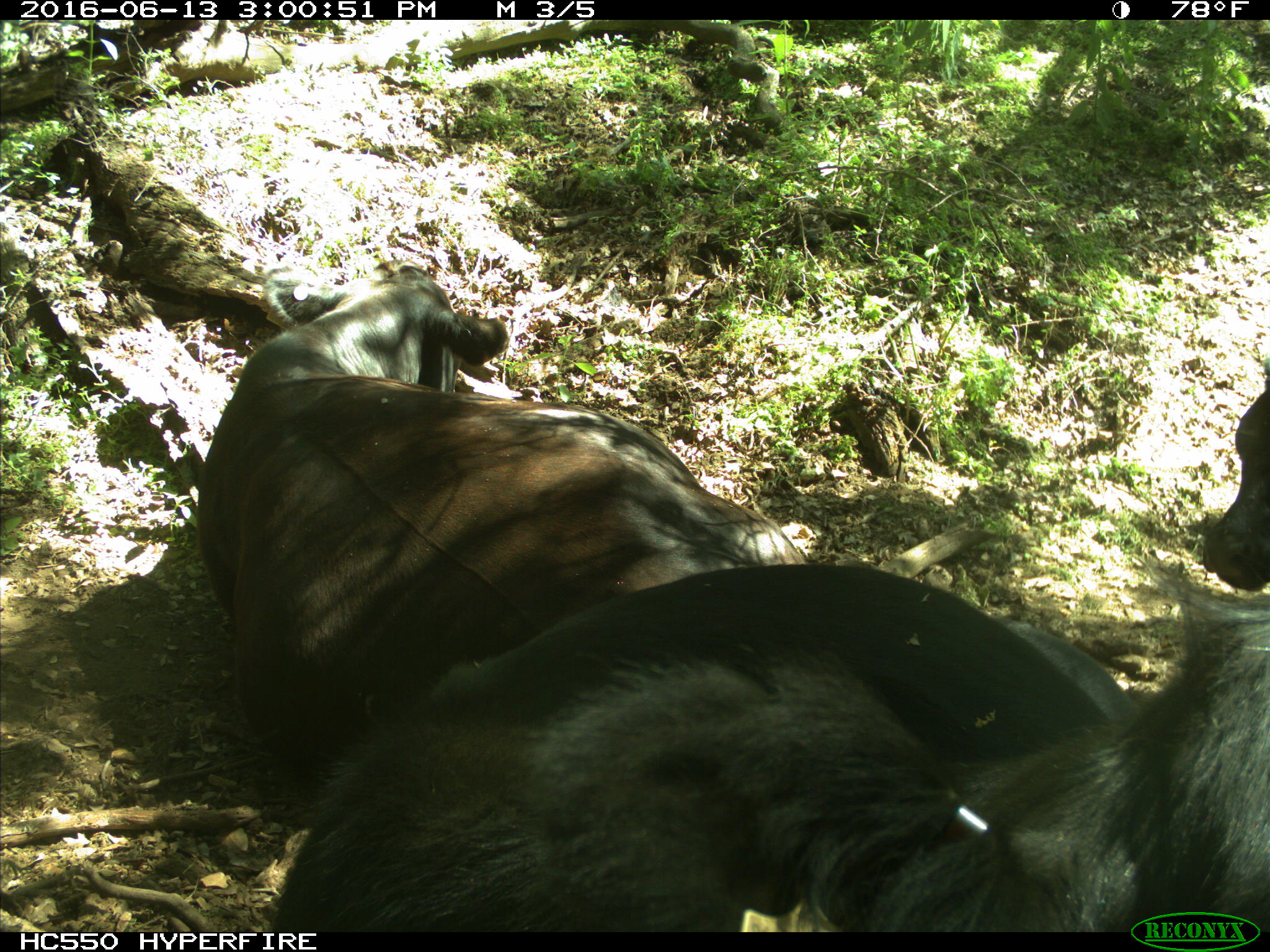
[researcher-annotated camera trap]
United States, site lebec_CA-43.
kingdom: Animalia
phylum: Chordata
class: Mammalia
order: Artiodactyla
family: Bovidae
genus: Bos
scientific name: Bos taurus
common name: domestic cow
Bos taurus (domestic cow).